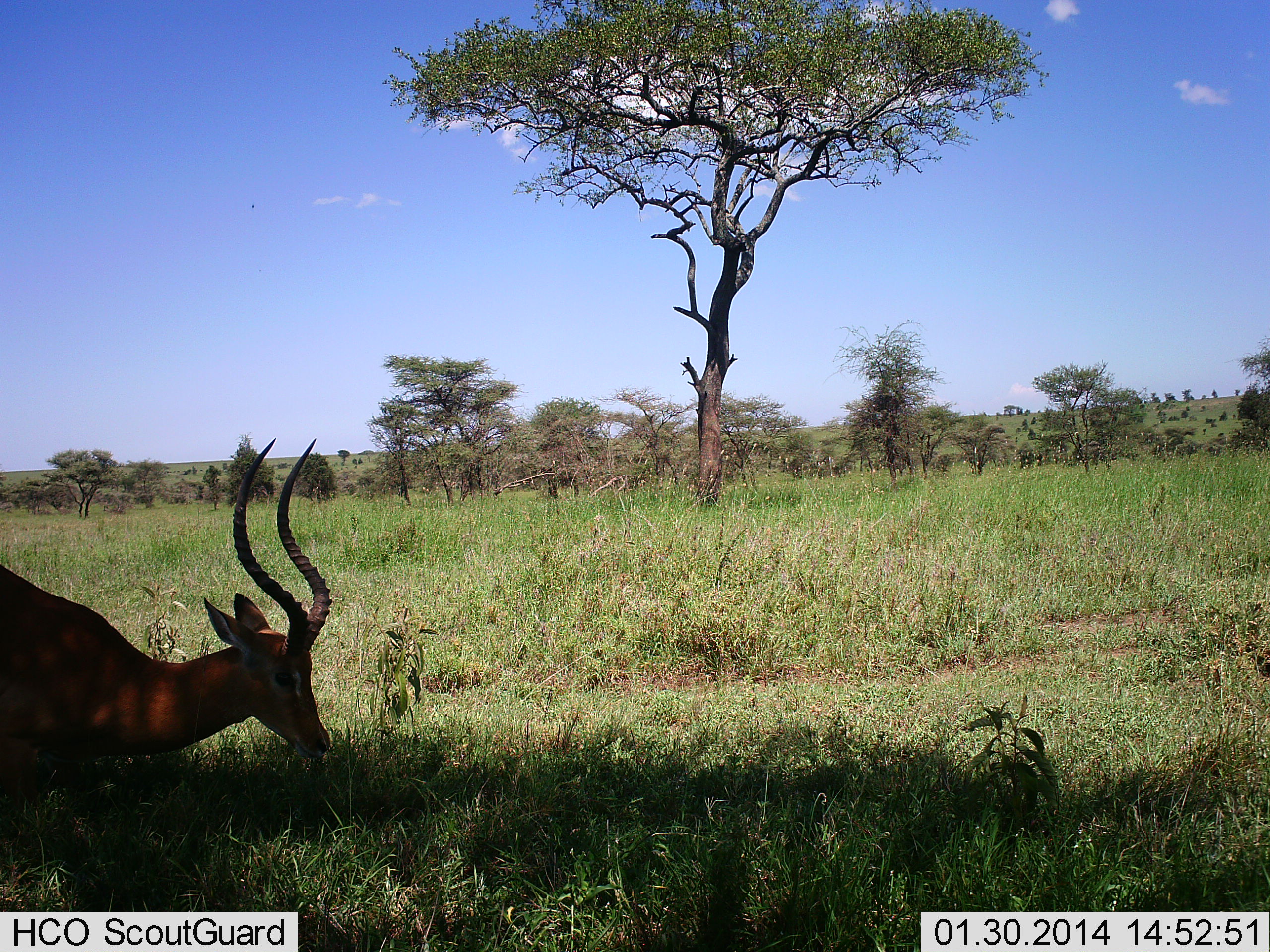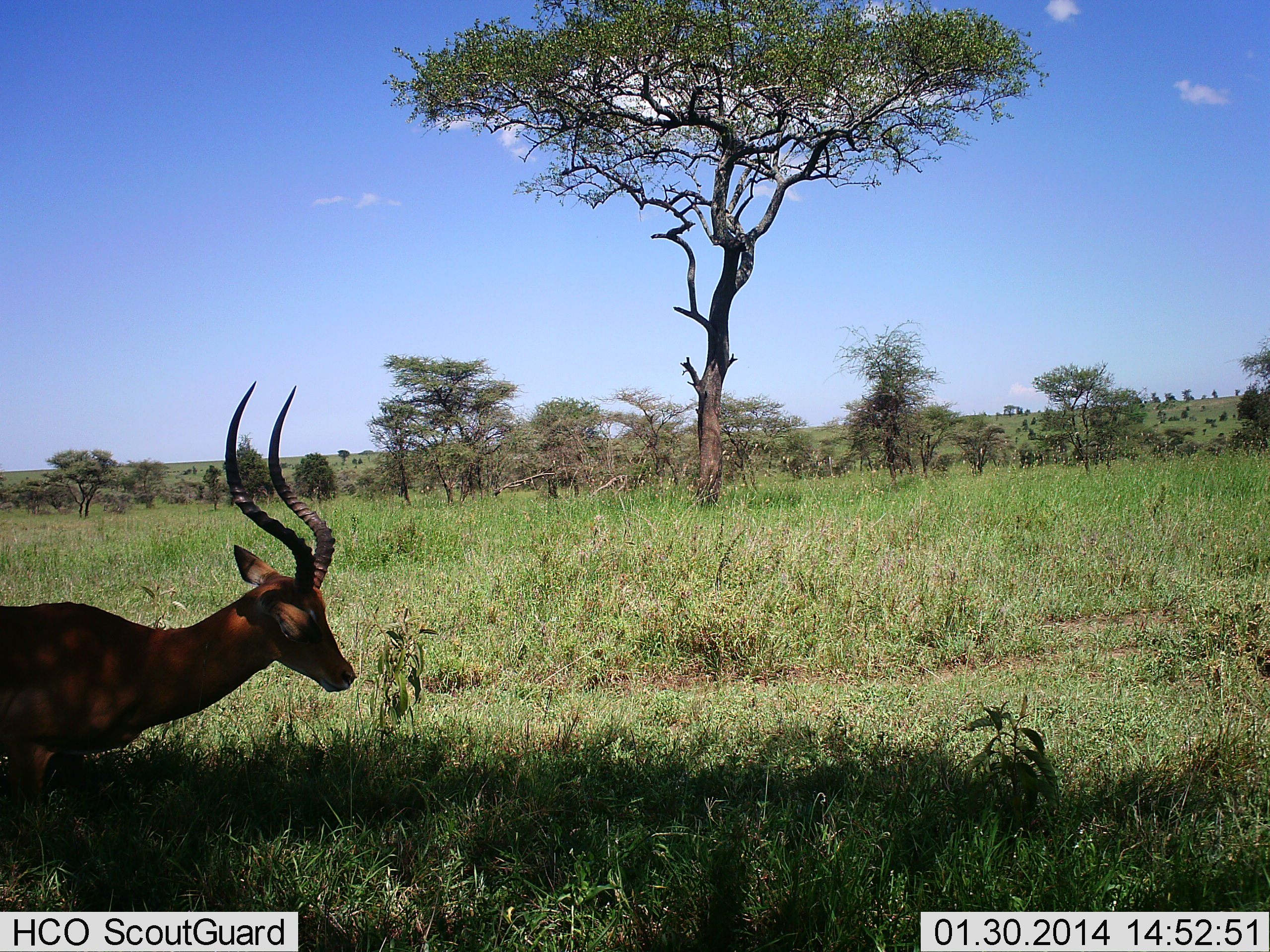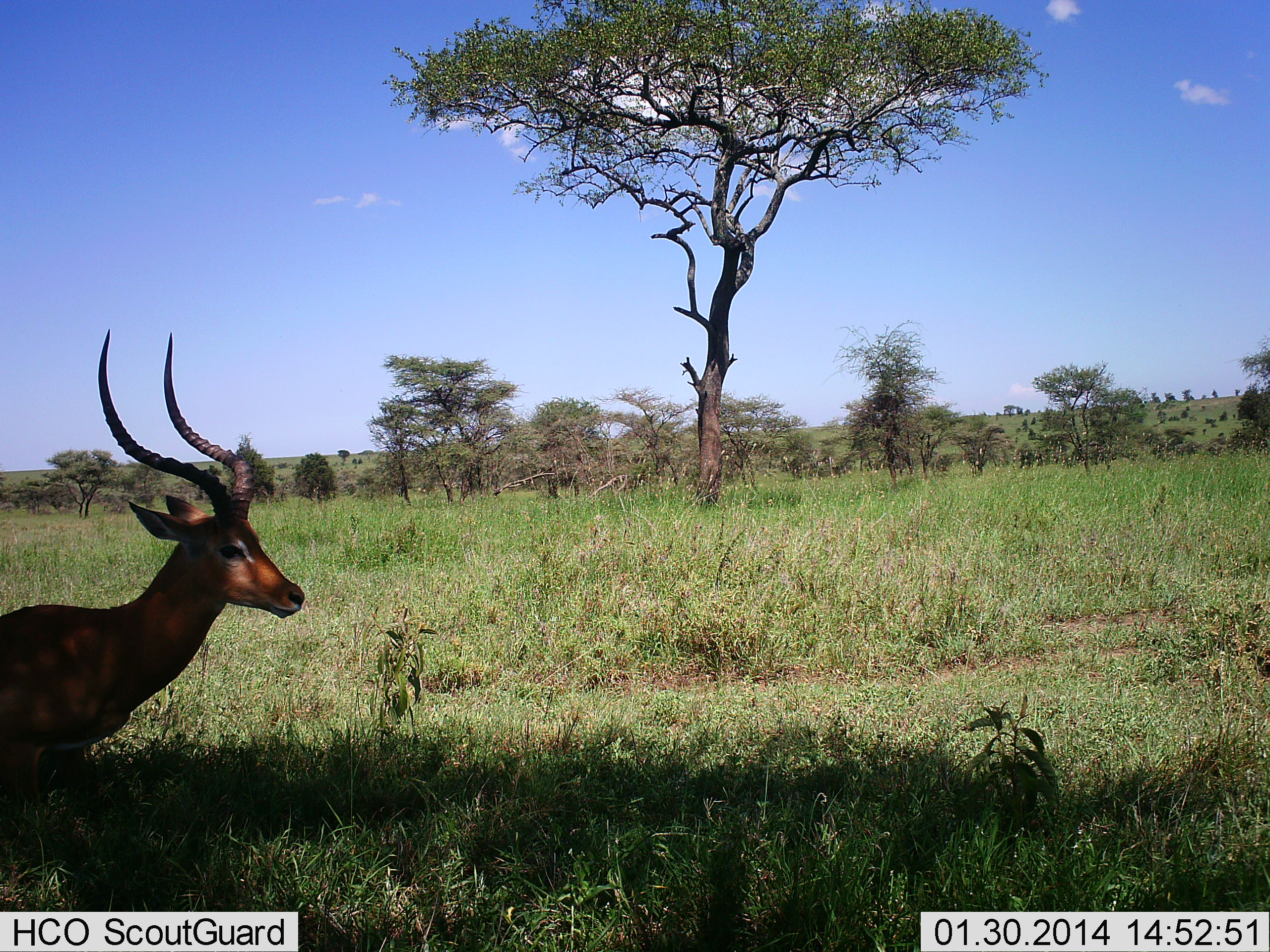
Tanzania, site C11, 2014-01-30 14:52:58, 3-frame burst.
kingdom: Animalia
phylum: Chordata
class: Mammalia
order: Artiodactyla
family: Bovidae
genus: Aepyceros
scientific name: Aepyceros melampus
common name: impala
Impala (Aepyceros melampus), count 1. Behavior (volunteer vote fractions): standing 40%, resting 50%, moving 10%, interacting 0%. Young present (vote fraction): 0%. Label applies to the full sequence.